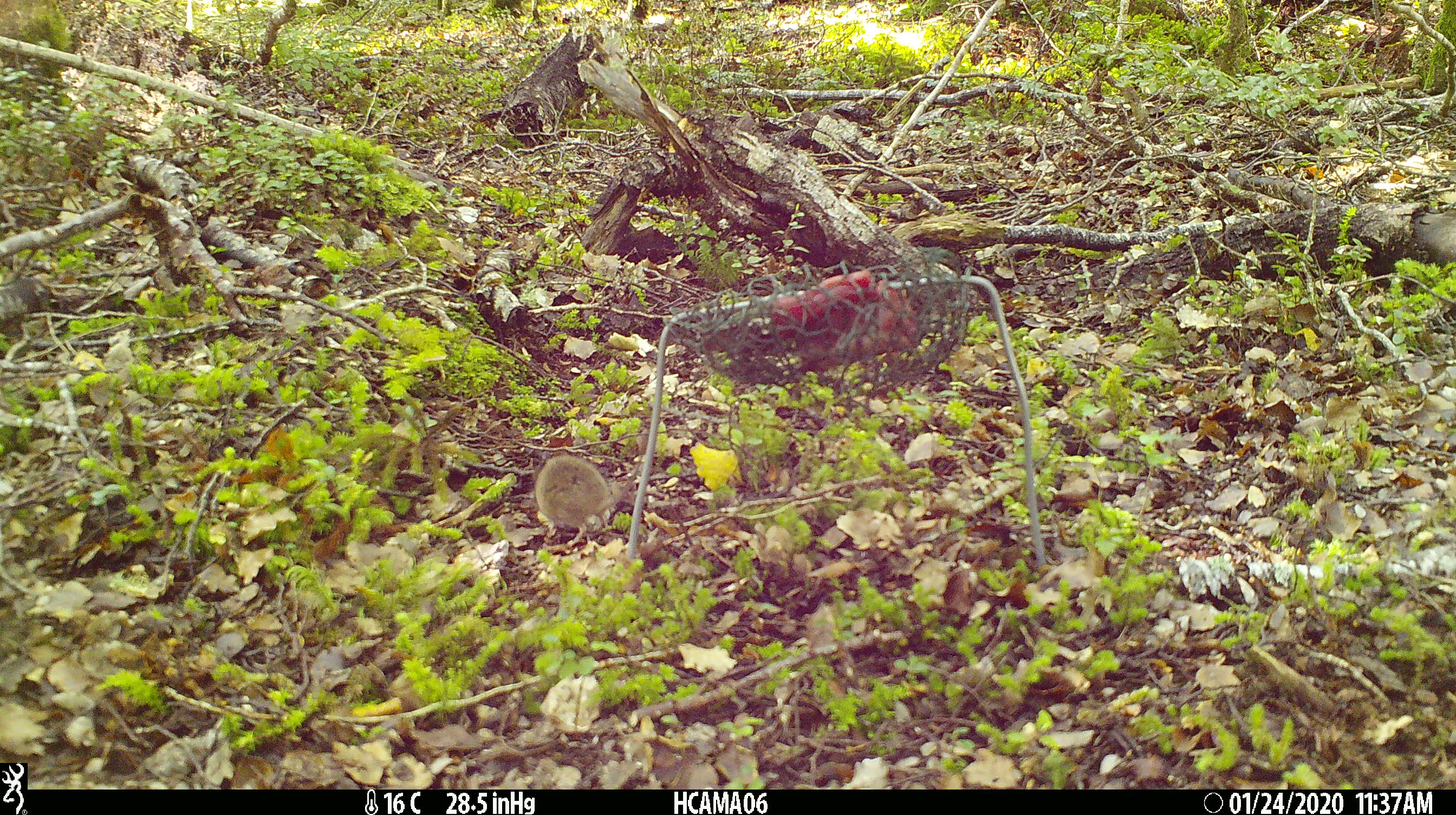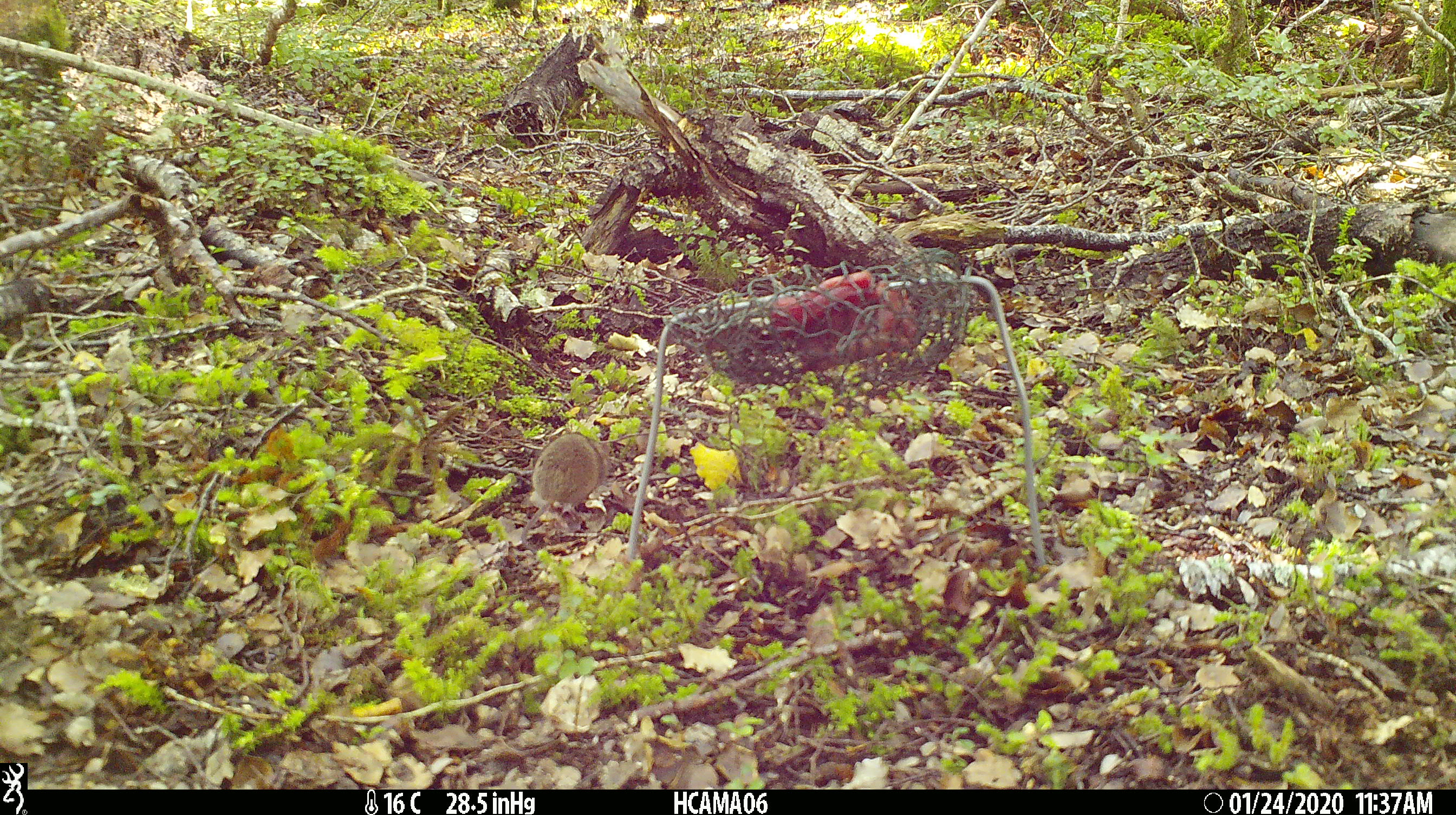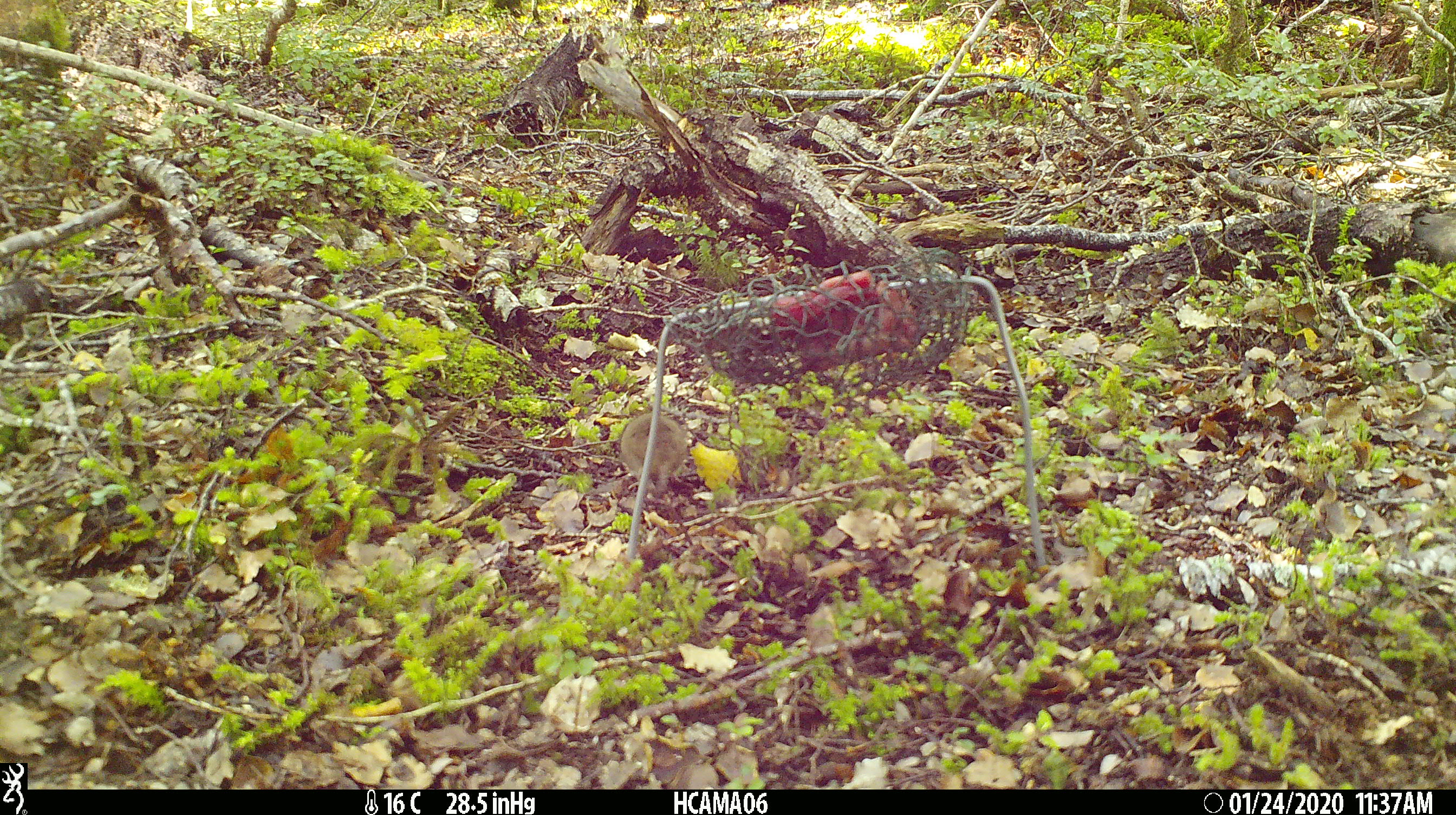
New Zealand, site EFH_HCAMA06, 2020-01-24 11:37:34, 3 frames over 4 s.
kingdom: Animalia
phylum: Chordata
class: Mammalia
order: Rodentia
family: Muridae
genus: Mus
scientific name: Mus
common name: mouse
Mouse (Mus).